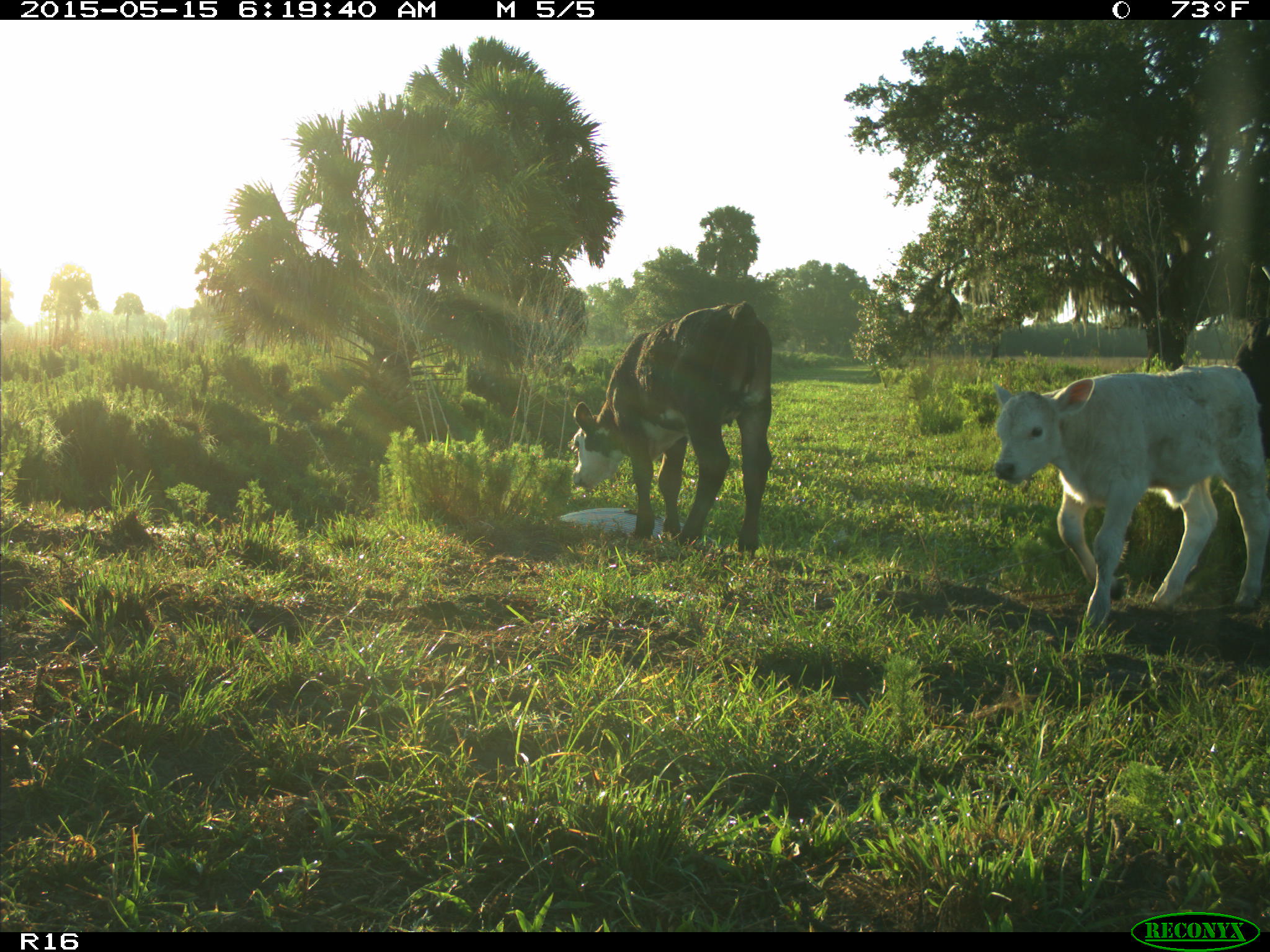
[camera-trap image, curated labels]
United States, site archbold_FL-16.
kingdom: Animalia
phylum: Chordata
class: Mammalia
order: Artiodactyla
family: Bovidae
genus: Bos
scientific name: Bos taurus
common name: domestic cow